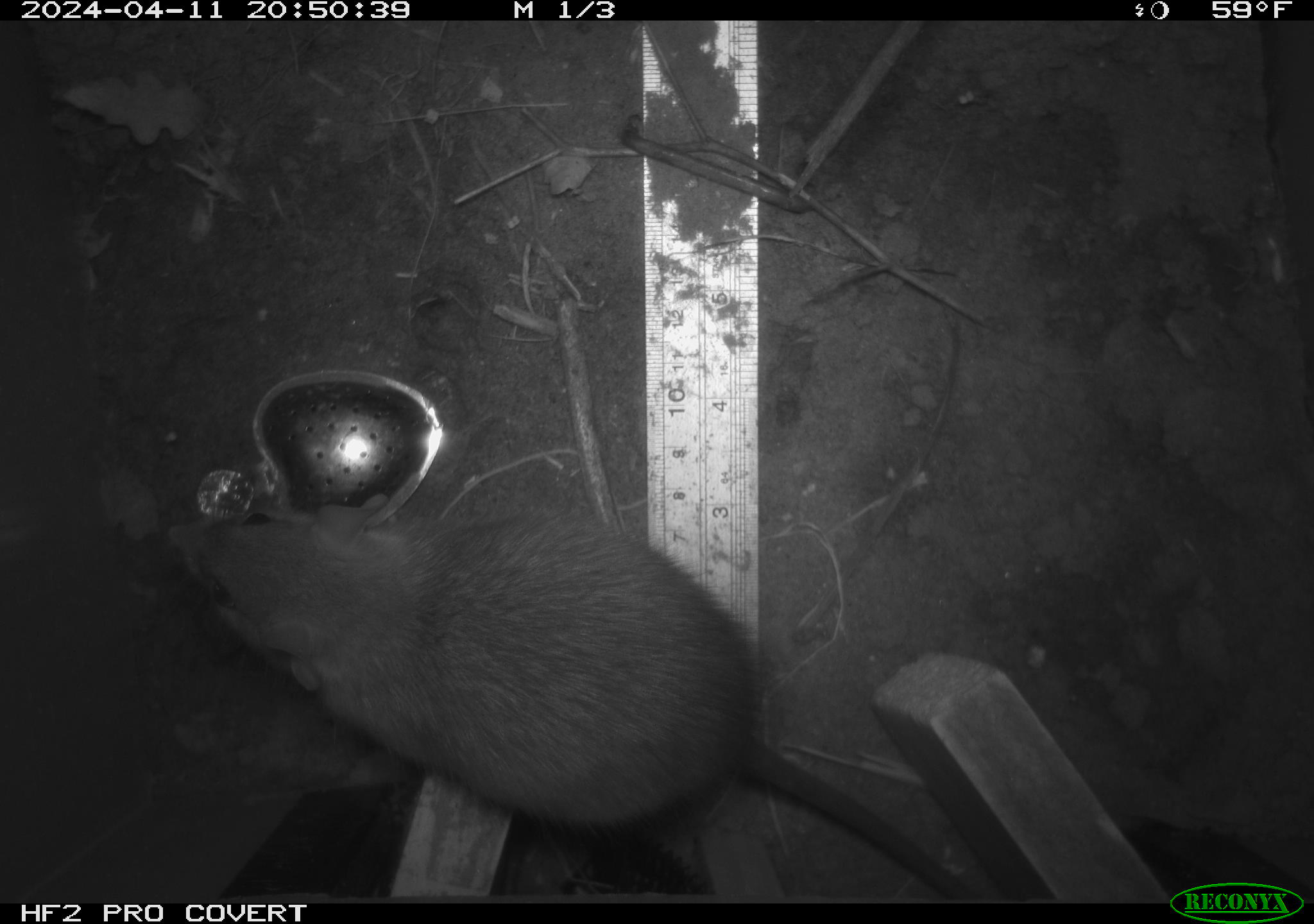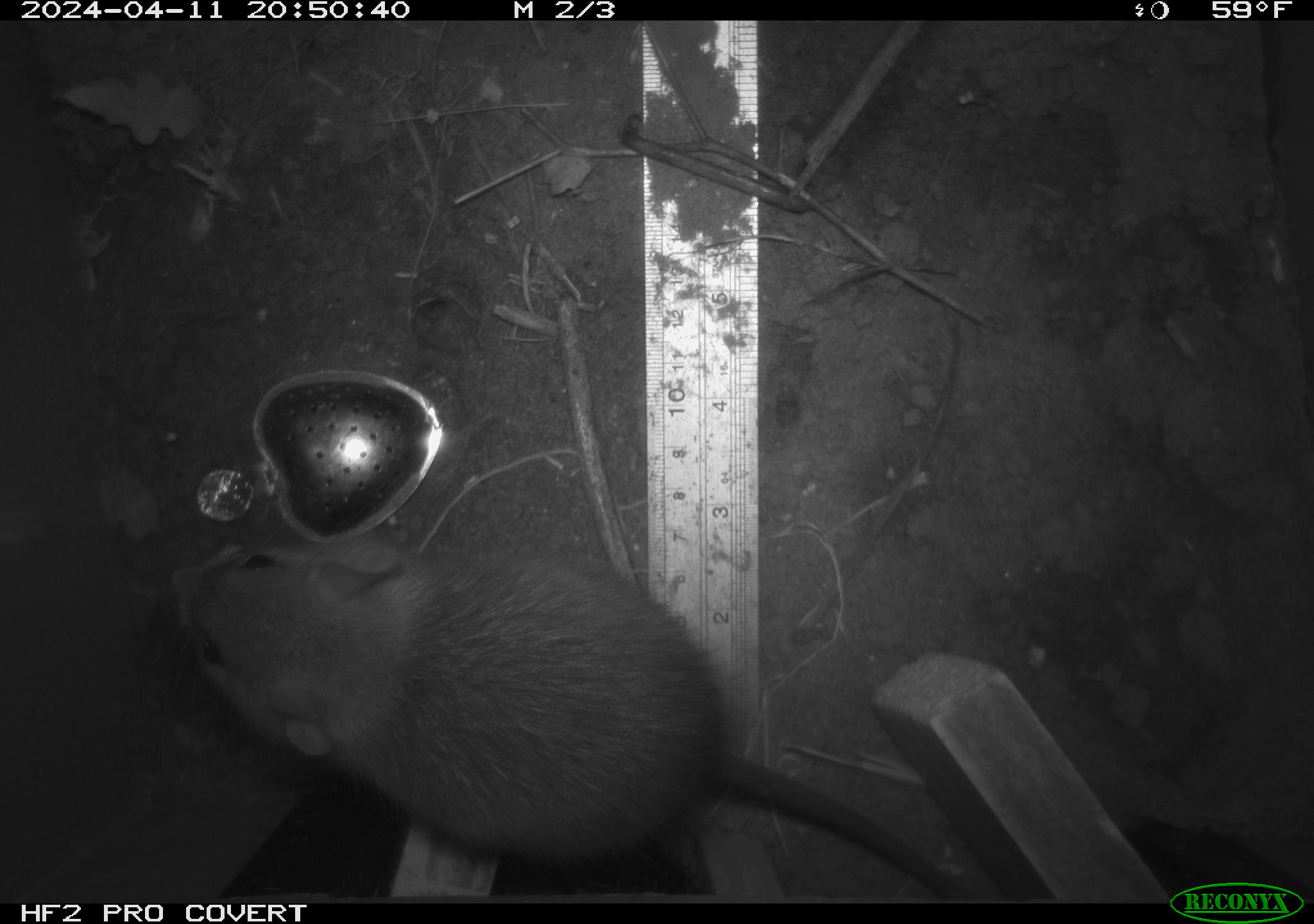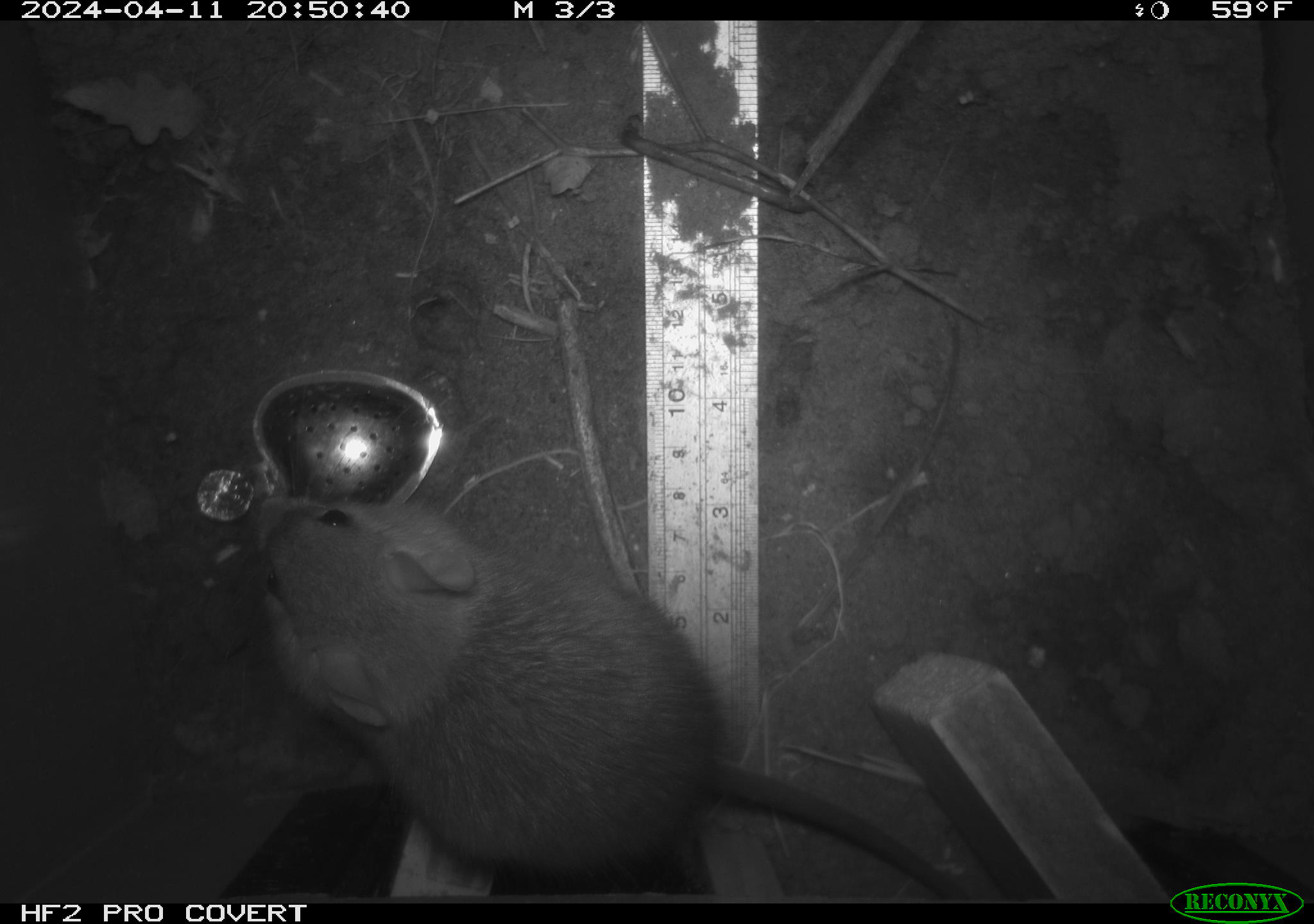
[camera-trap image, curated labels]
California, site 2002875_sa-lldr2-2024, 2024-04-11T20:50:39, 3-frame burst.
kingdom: Animalia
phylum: Chordata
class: Mammalia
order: Rodentia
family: Muridae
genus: Rattus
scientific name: Rattus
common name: rat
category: rattus species